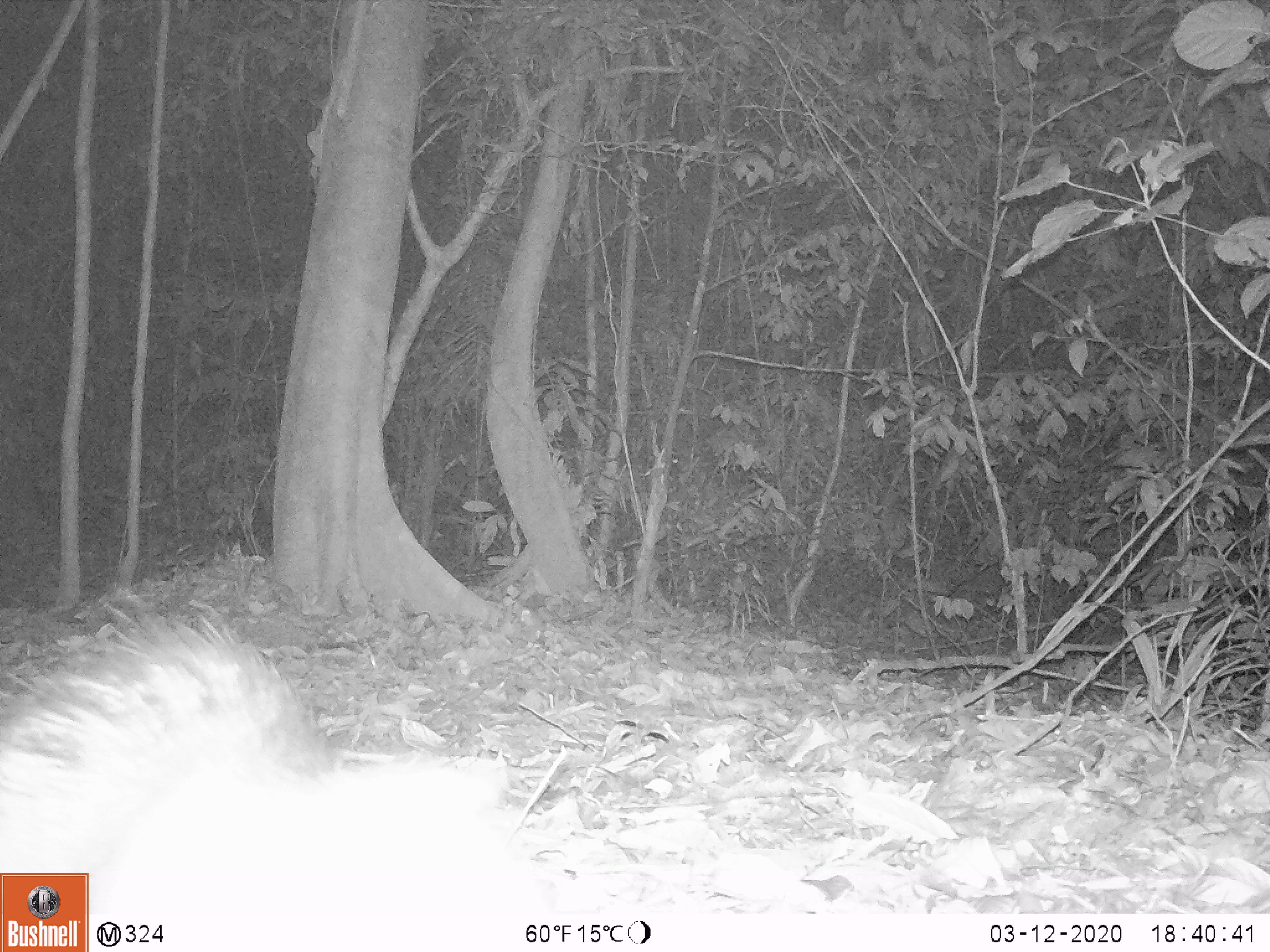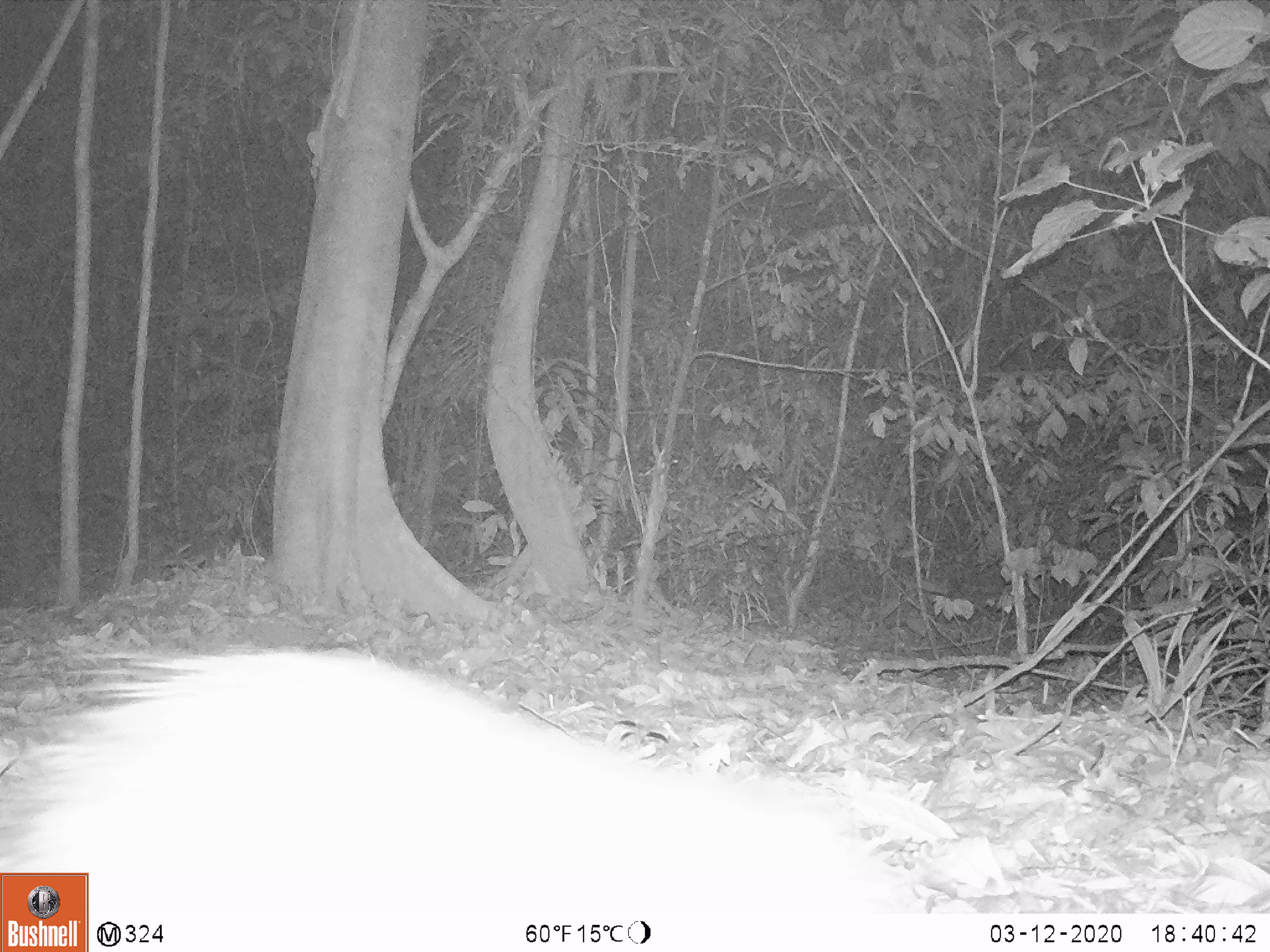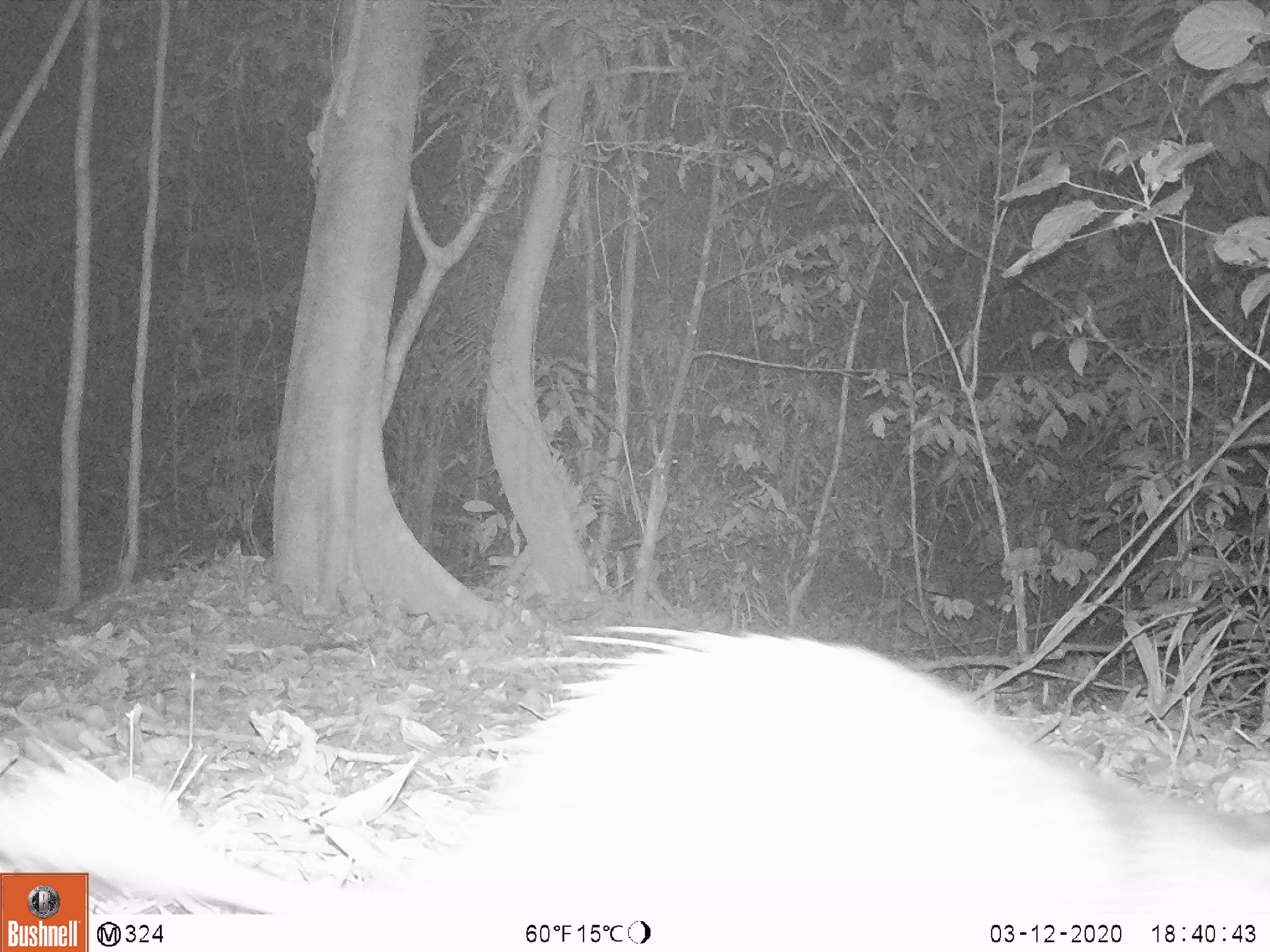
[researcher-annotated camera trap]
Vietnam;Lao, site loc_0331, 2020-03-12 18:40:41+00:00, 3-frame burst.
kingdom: Animalia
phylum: Chordata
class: Mammalia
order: Rodentia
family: Hystricidae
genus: Atherurus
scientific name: Atherurus macrourus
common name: asiatic brush-tailed porcupine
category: asiatic brush tailed porcupine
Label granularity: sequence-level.